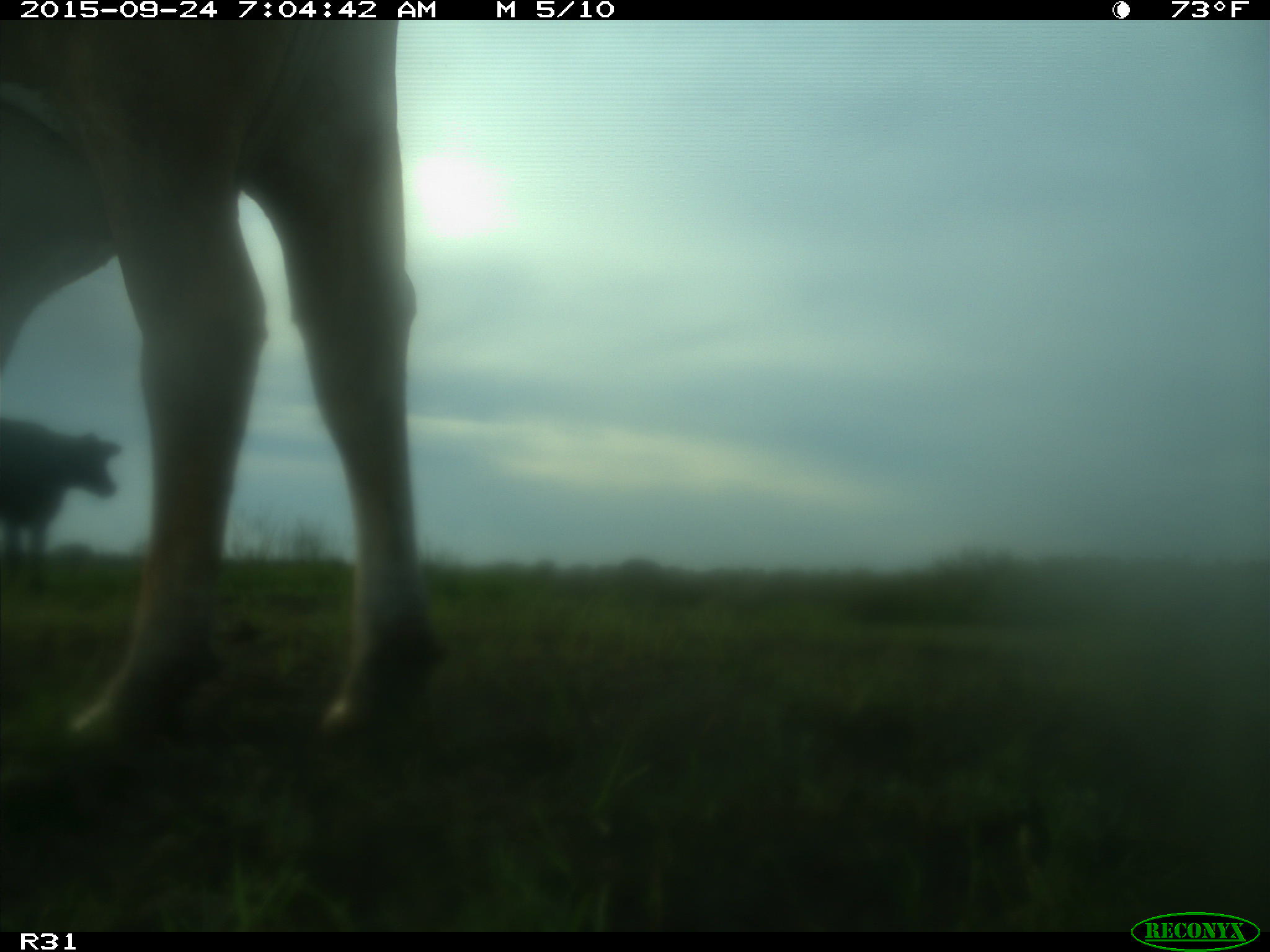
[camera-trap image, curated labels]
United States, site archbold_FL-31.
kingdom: Animalia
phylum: Chordata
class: Mammalia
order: Artiodactyla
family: Bovidae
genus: Bos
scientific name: Bos taurus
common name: domestic cow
Bos taurus (domestic cow).